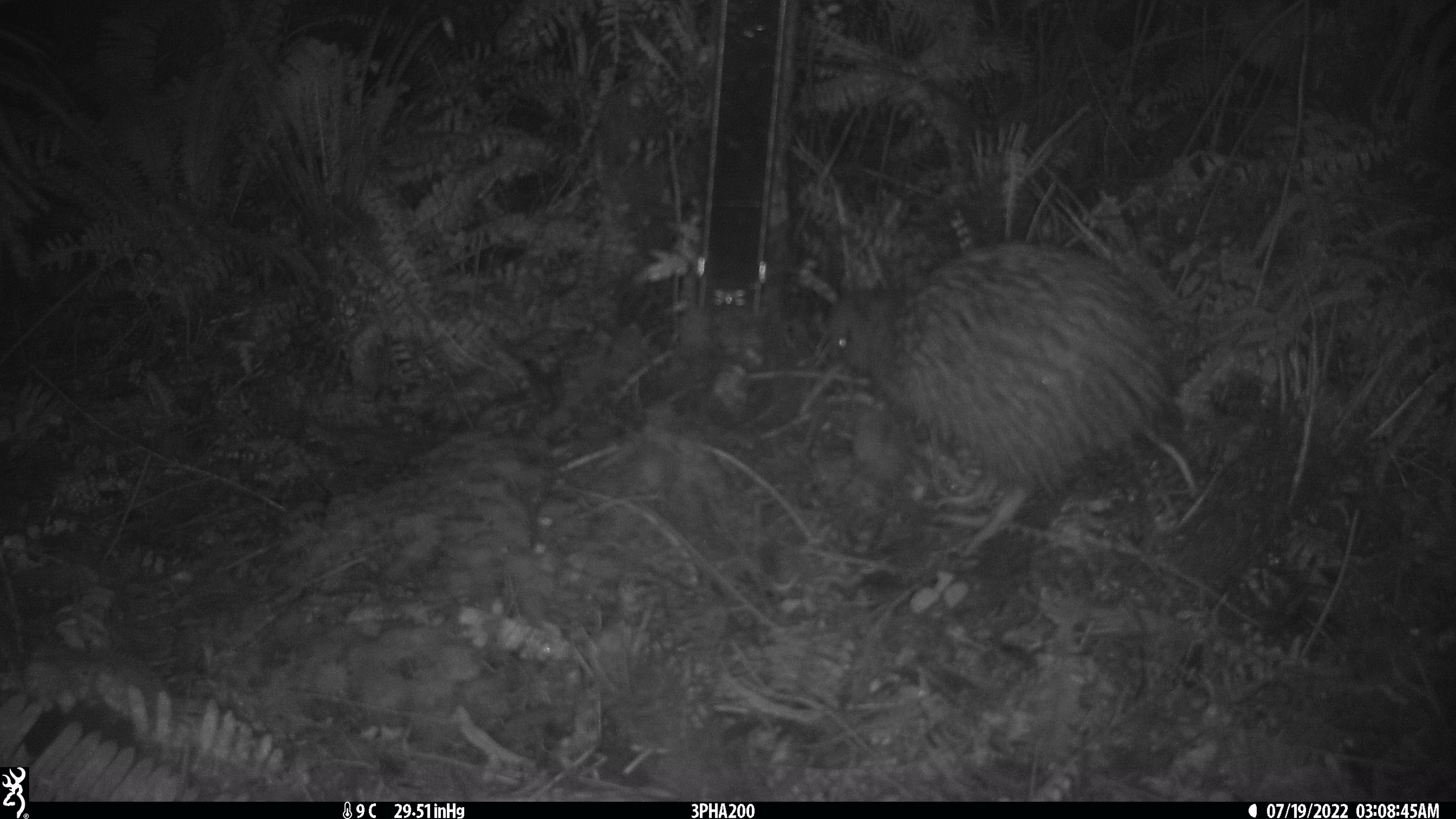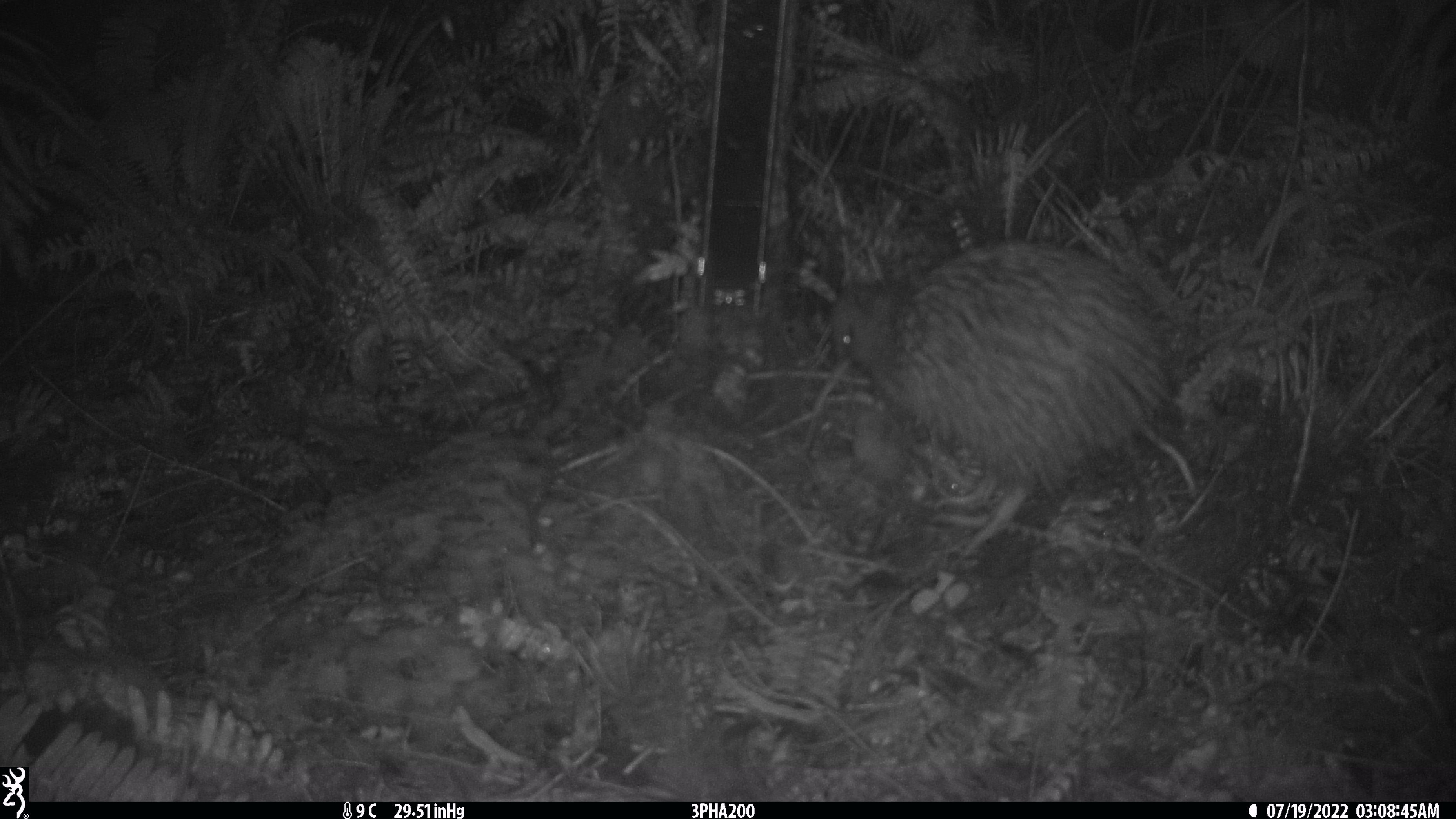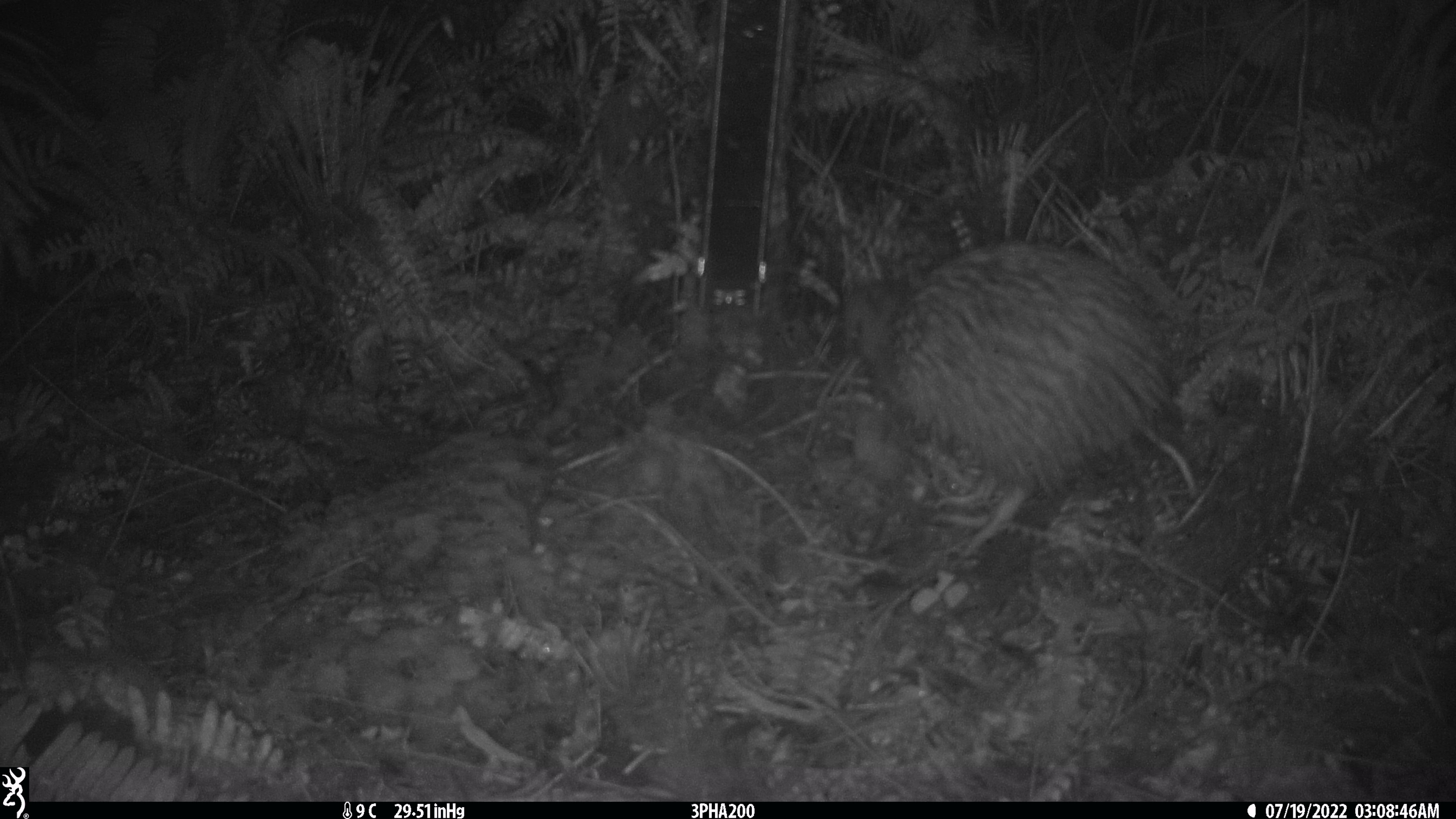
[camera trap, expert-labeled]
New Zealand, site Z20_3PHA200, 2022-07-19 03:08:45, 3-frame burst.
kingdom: Animalia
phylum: Chordata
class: Aves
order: Apterygiformes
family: Apterygidae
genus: Apteryx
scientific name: Apteryx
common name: kiwi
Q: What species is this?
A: Kiwi (Apteryx).